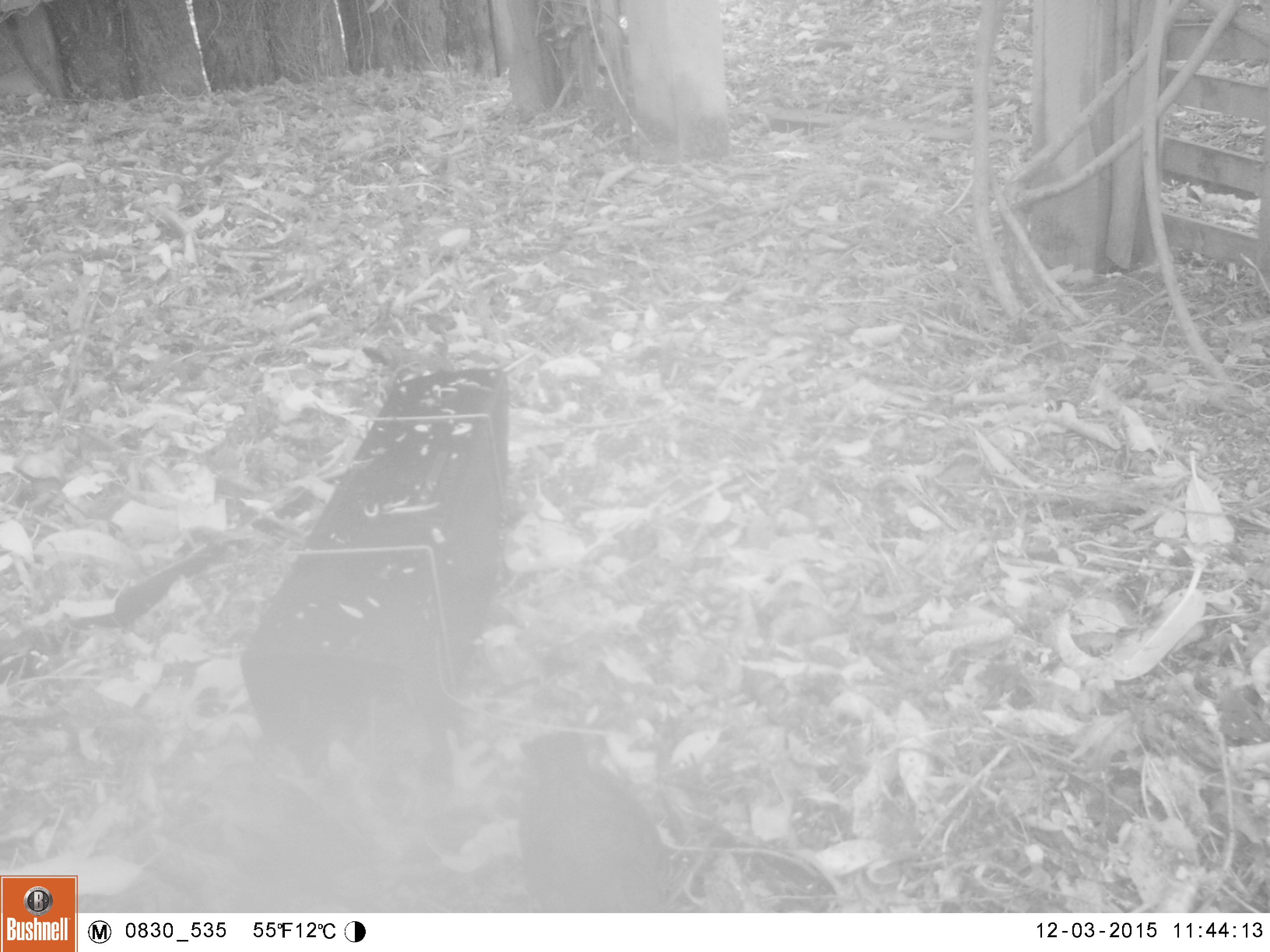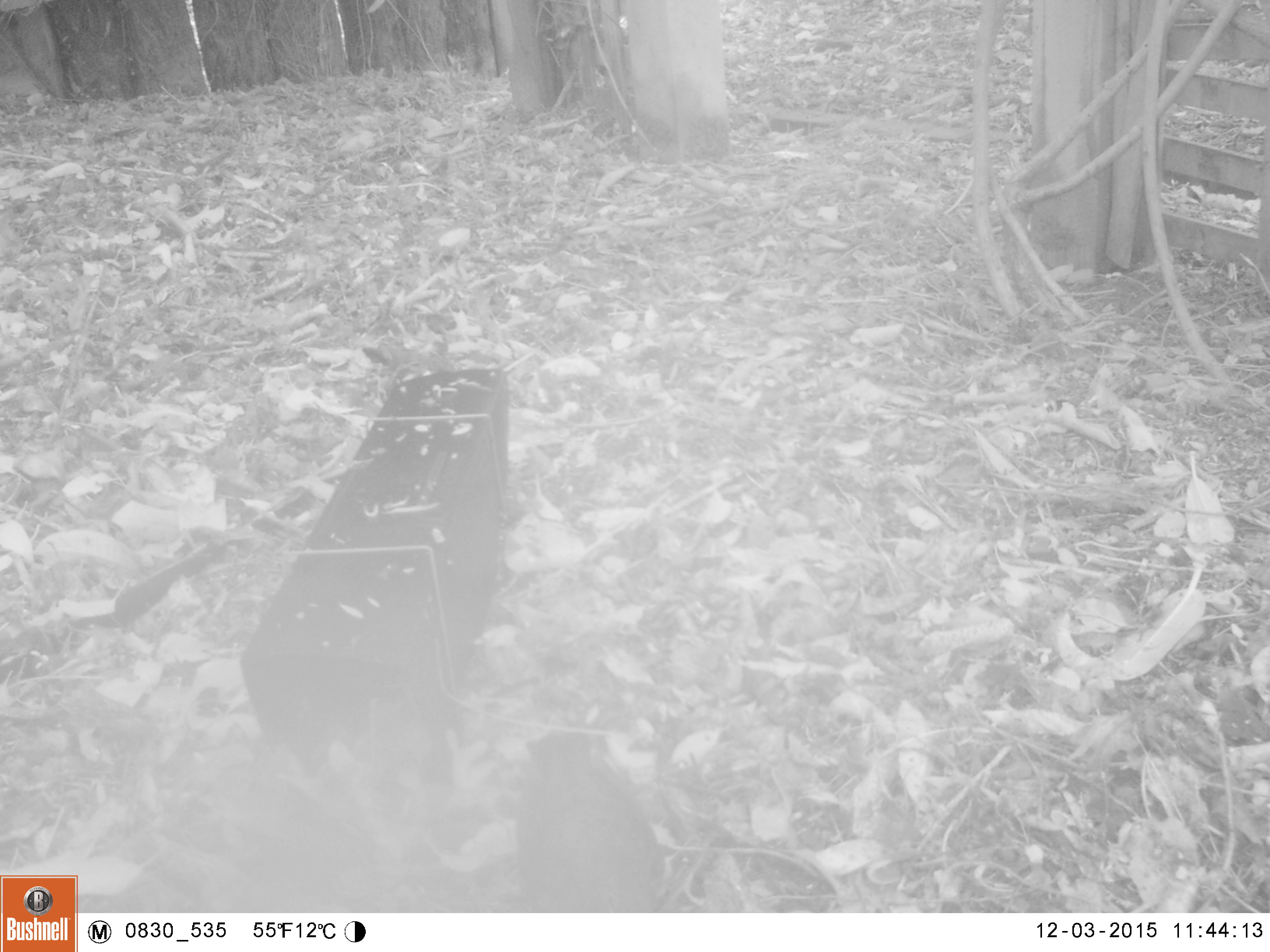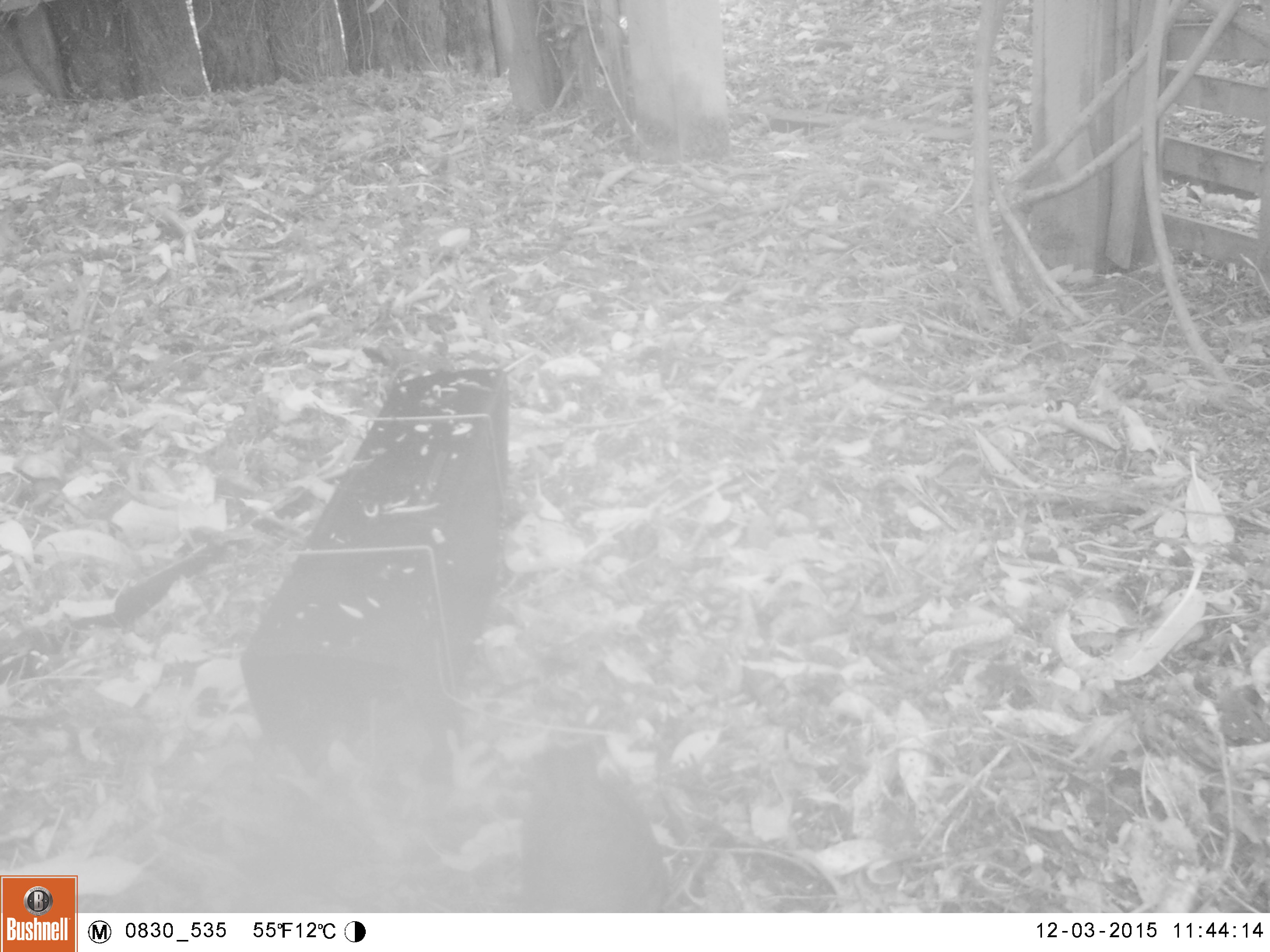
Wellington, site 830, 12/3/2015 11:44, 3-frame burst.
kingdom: Animalia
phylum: Chordata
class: Aves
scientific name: Aves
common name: bird